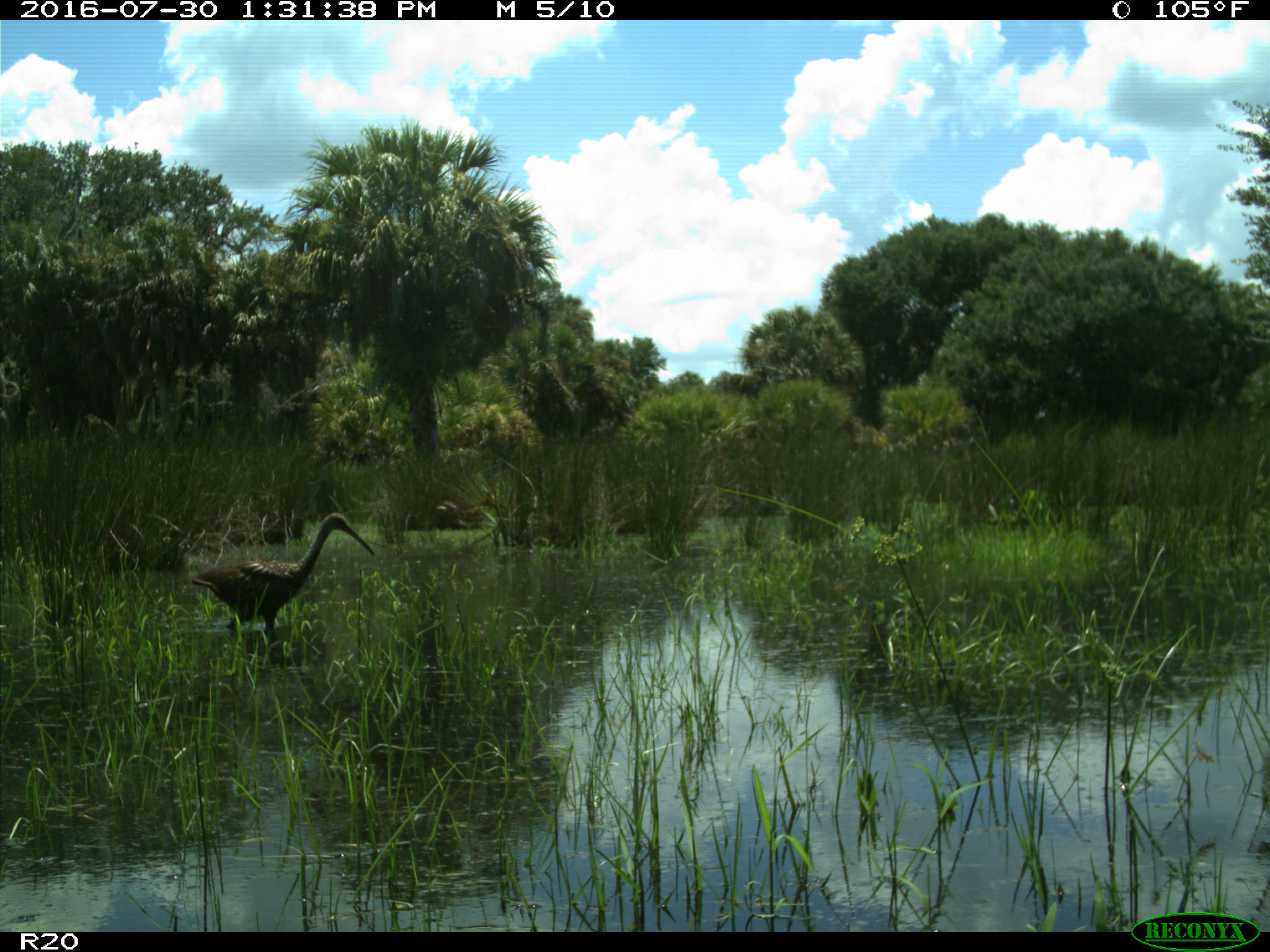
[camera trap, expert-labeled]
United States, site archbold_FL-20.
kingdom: Animalia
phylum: Chordata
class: Aves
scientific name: Aves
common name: birds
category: unidentified bird